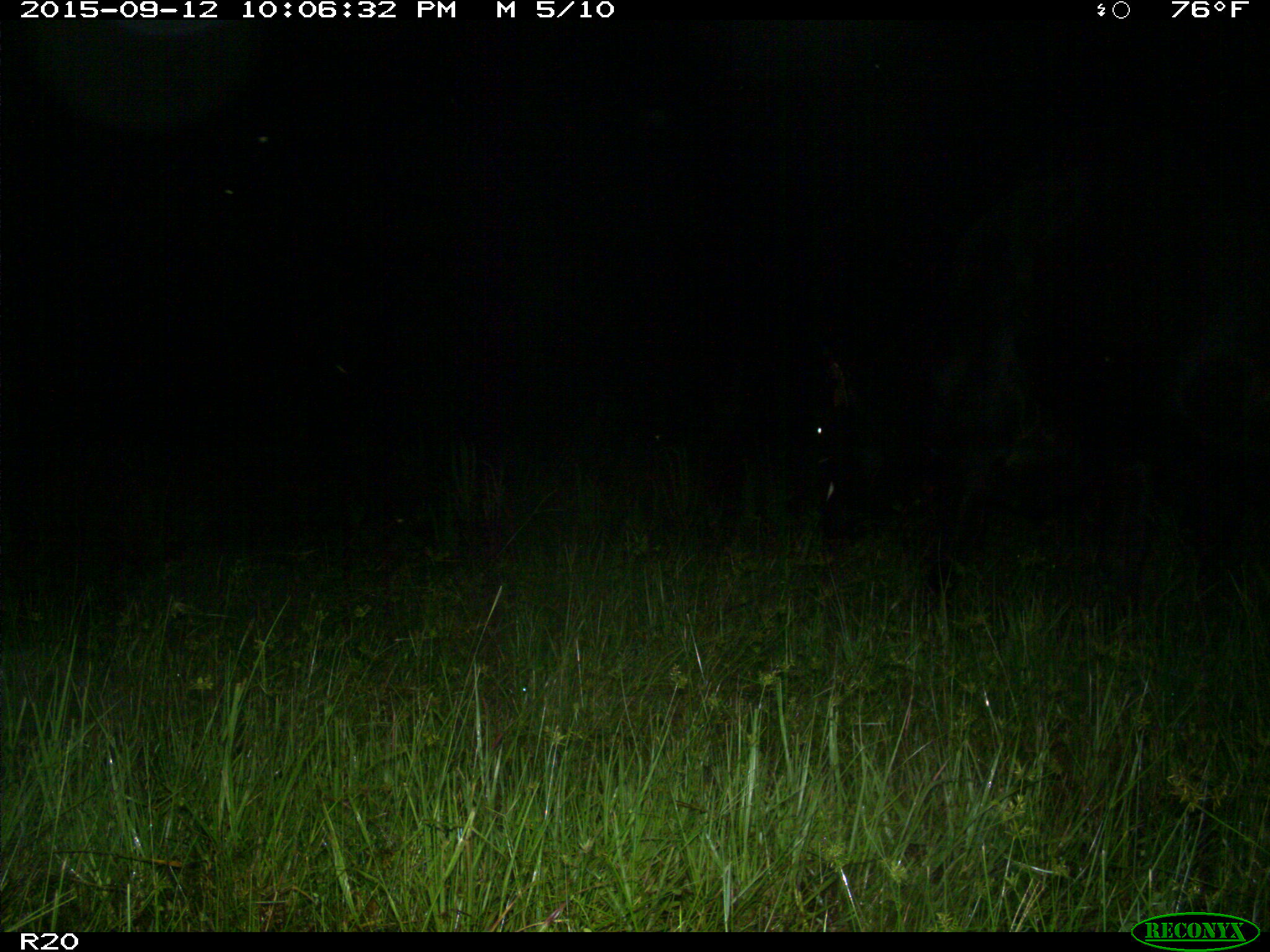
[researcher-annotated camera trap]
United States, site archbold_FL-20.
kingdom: Animalia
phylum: Chordata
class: Mammalia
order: Artiodactyla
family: Bovidae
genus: Bos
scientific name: Bos taurus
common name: domestic cow